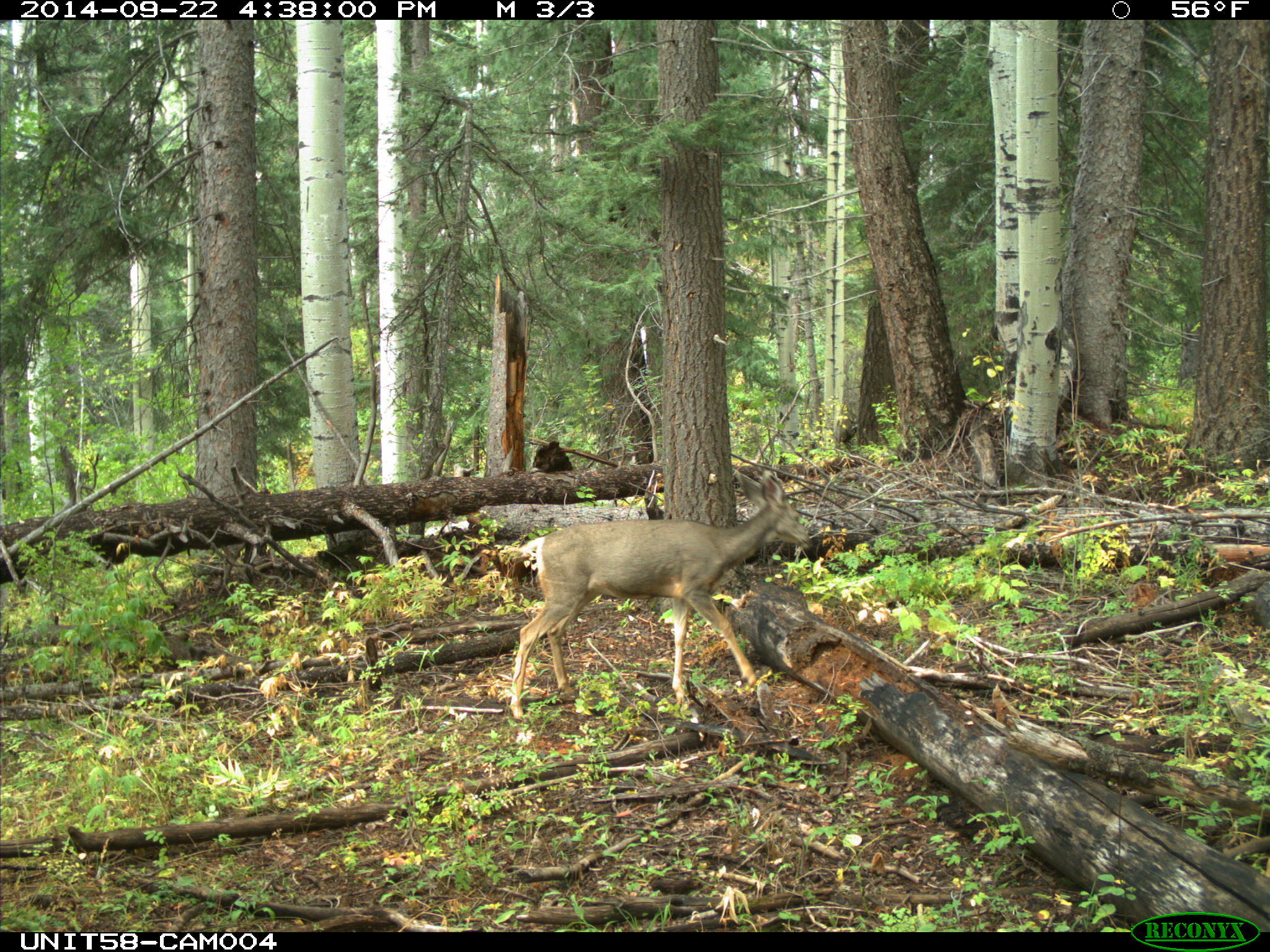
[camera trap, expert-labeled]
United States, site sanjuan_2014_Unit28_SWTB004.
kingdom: Animalia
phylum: Chordata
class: Mammalia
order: Artiodactyla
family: Cervidae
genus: Odocoileus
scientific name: Odocoileus hemionus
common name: mule deer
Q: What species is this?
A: Odocoileus hemionus (mule deer).